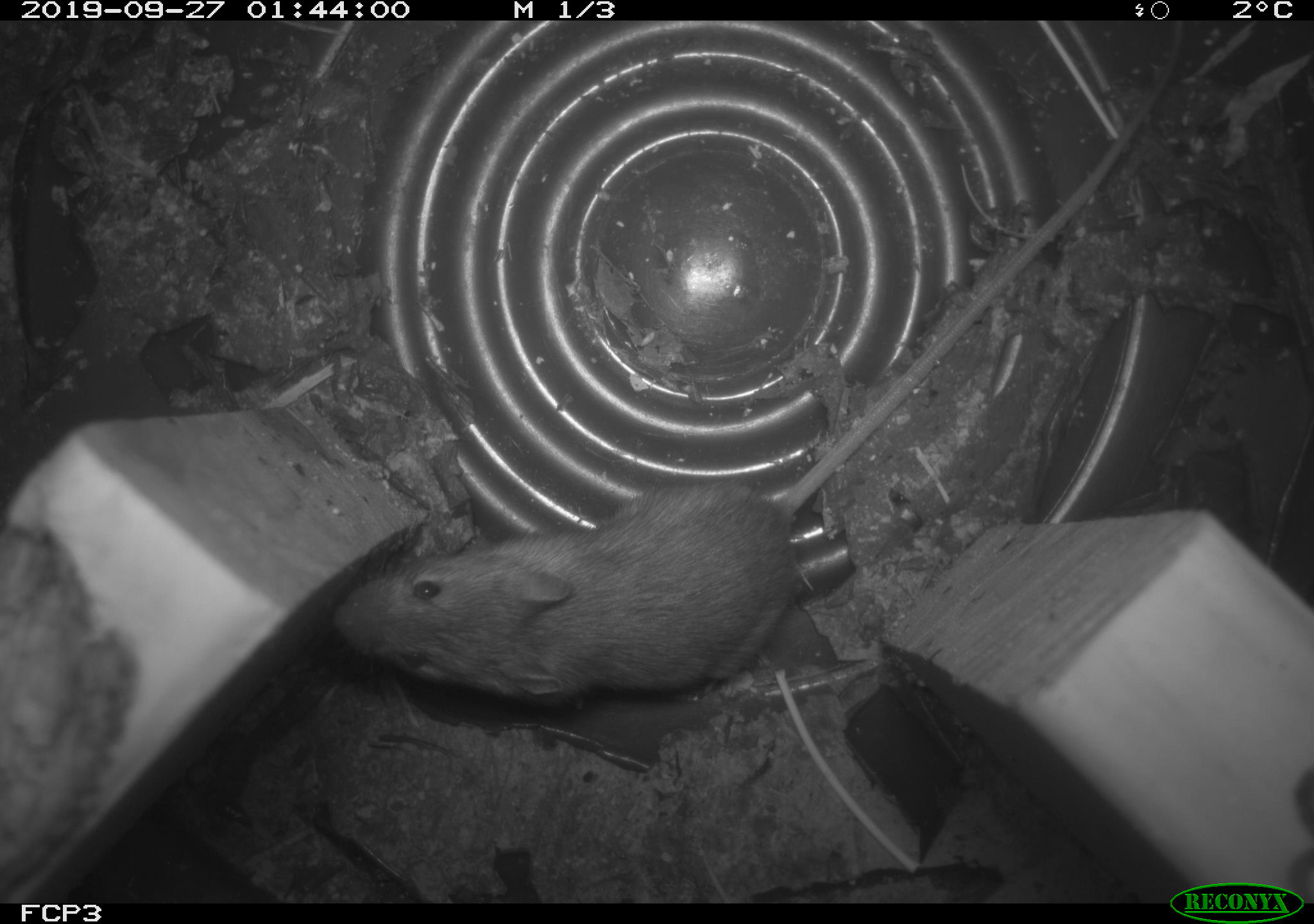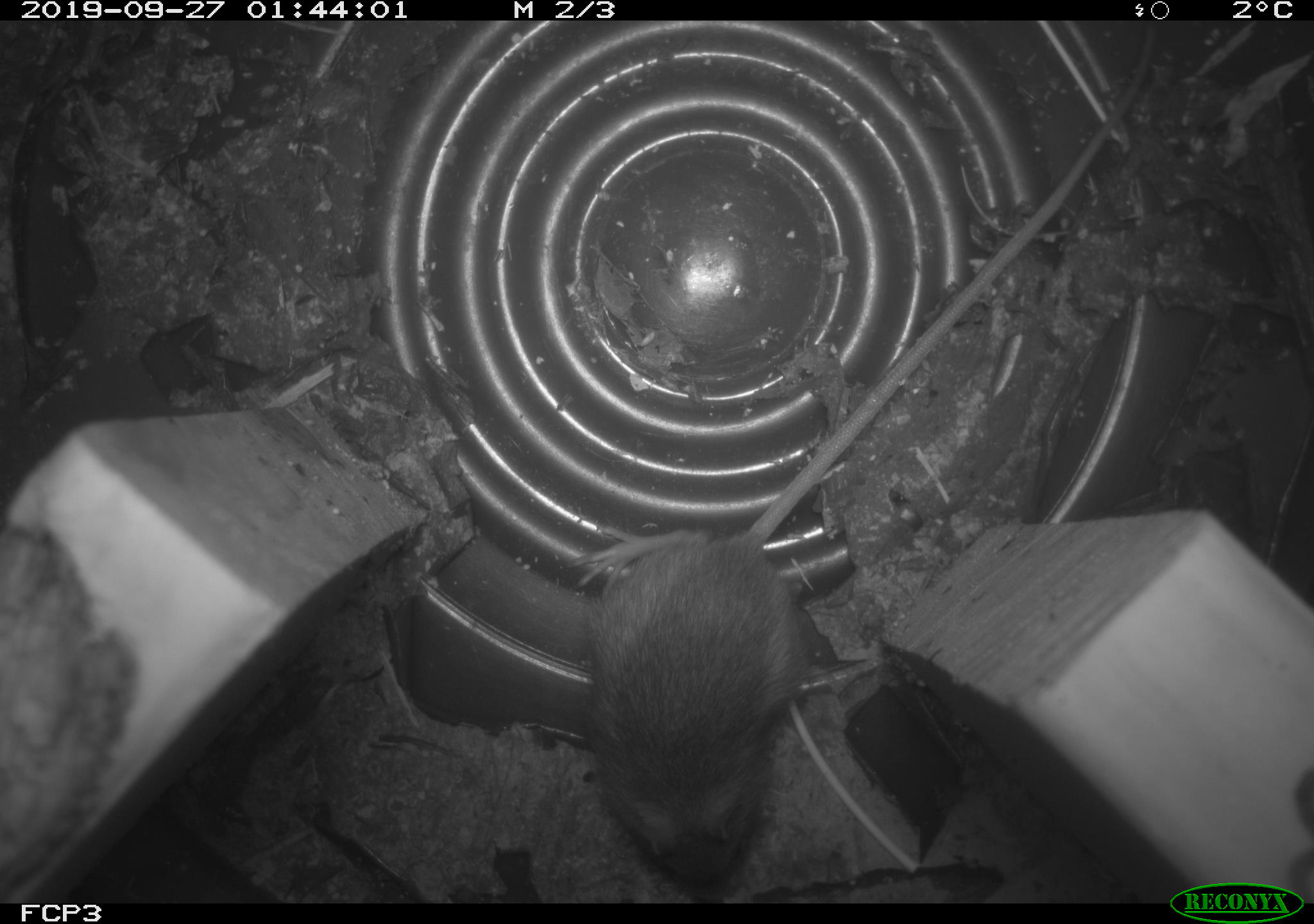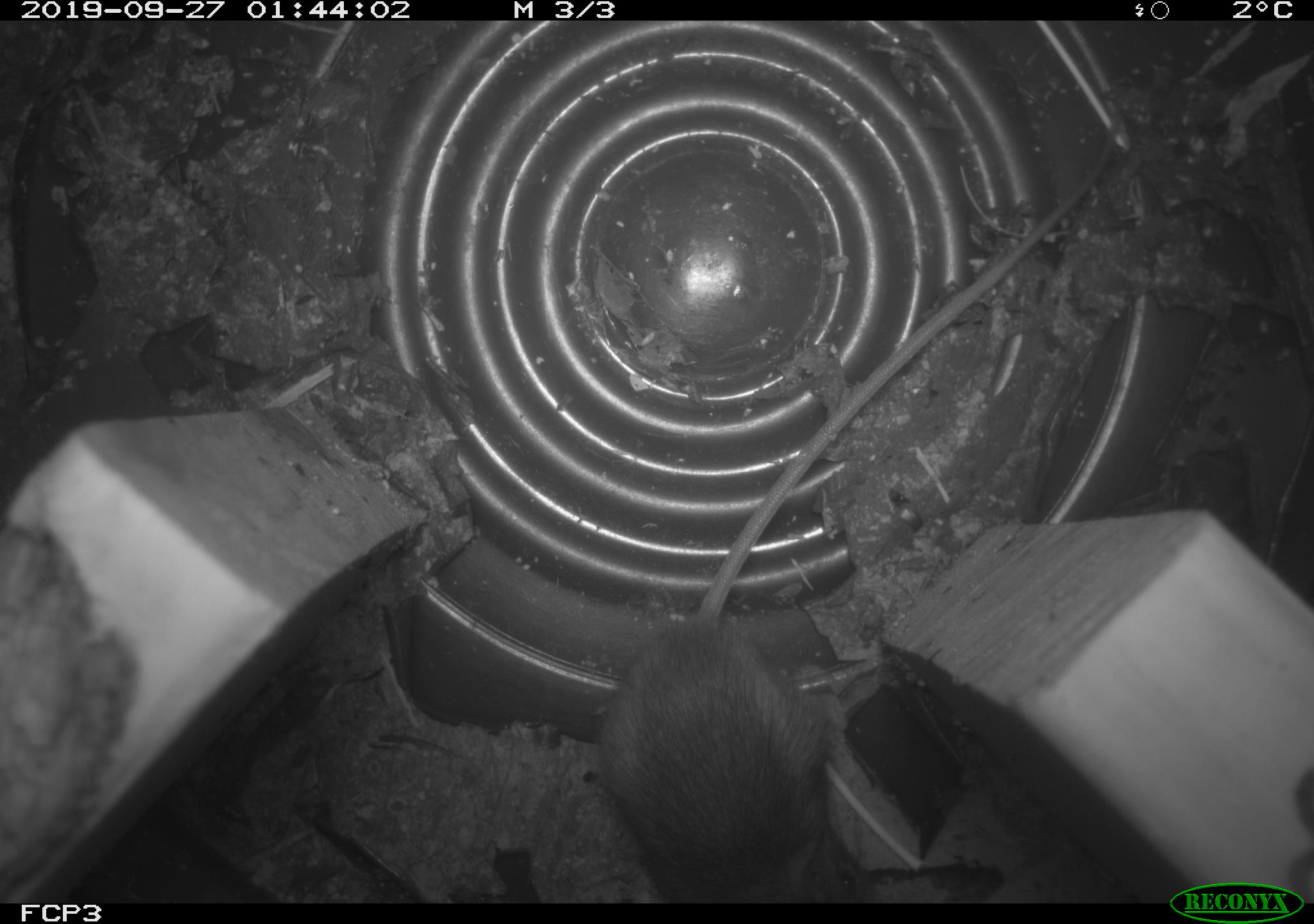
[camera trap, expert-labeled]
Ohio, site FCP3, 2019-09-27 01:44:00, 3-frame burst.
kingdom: Animalia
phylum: Chordata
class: Mammalia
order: Rodentia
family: Zapodidae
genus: Napaeozapus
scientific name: Napaeozapus insignis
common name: woodland jumping mouse